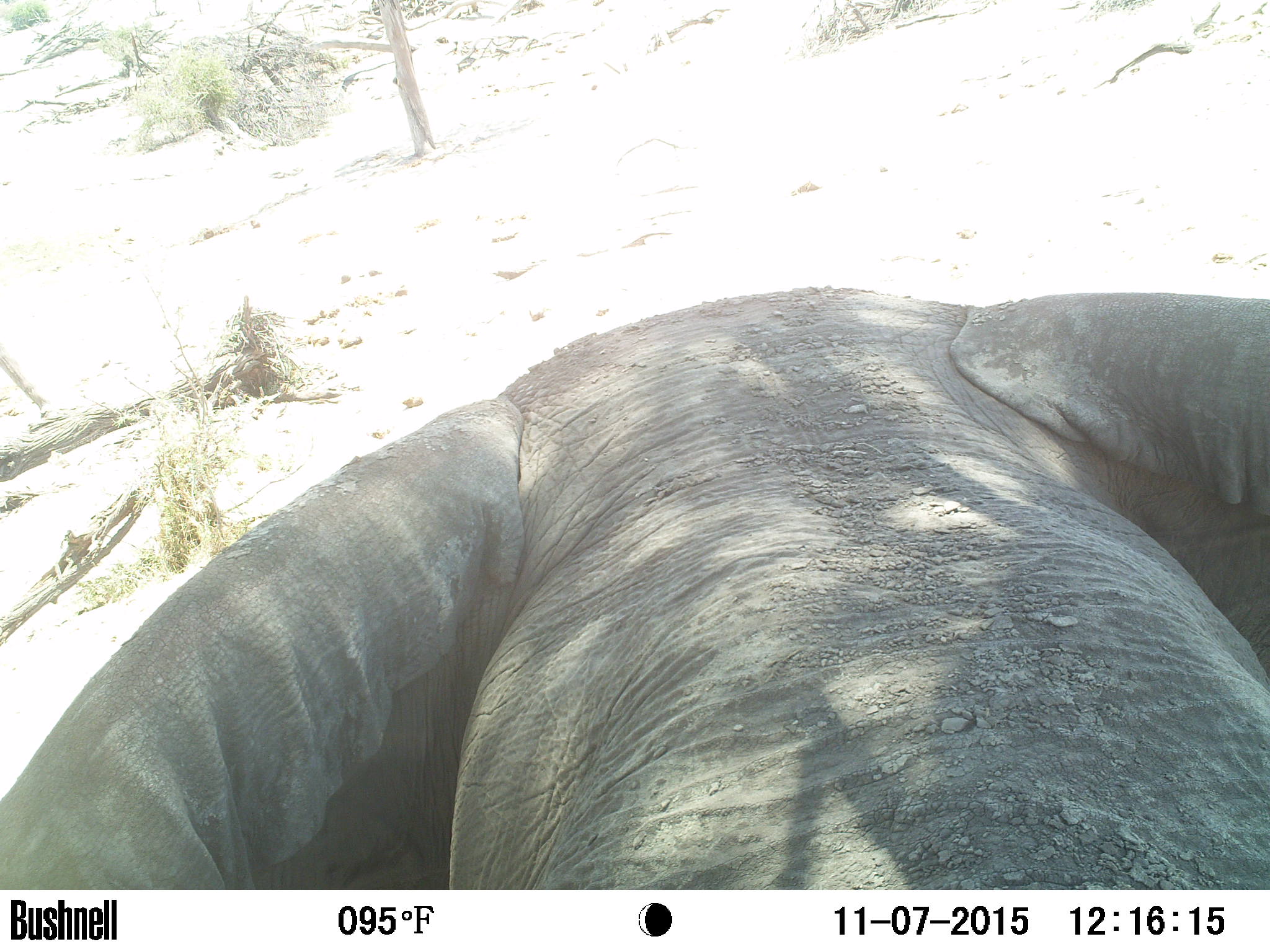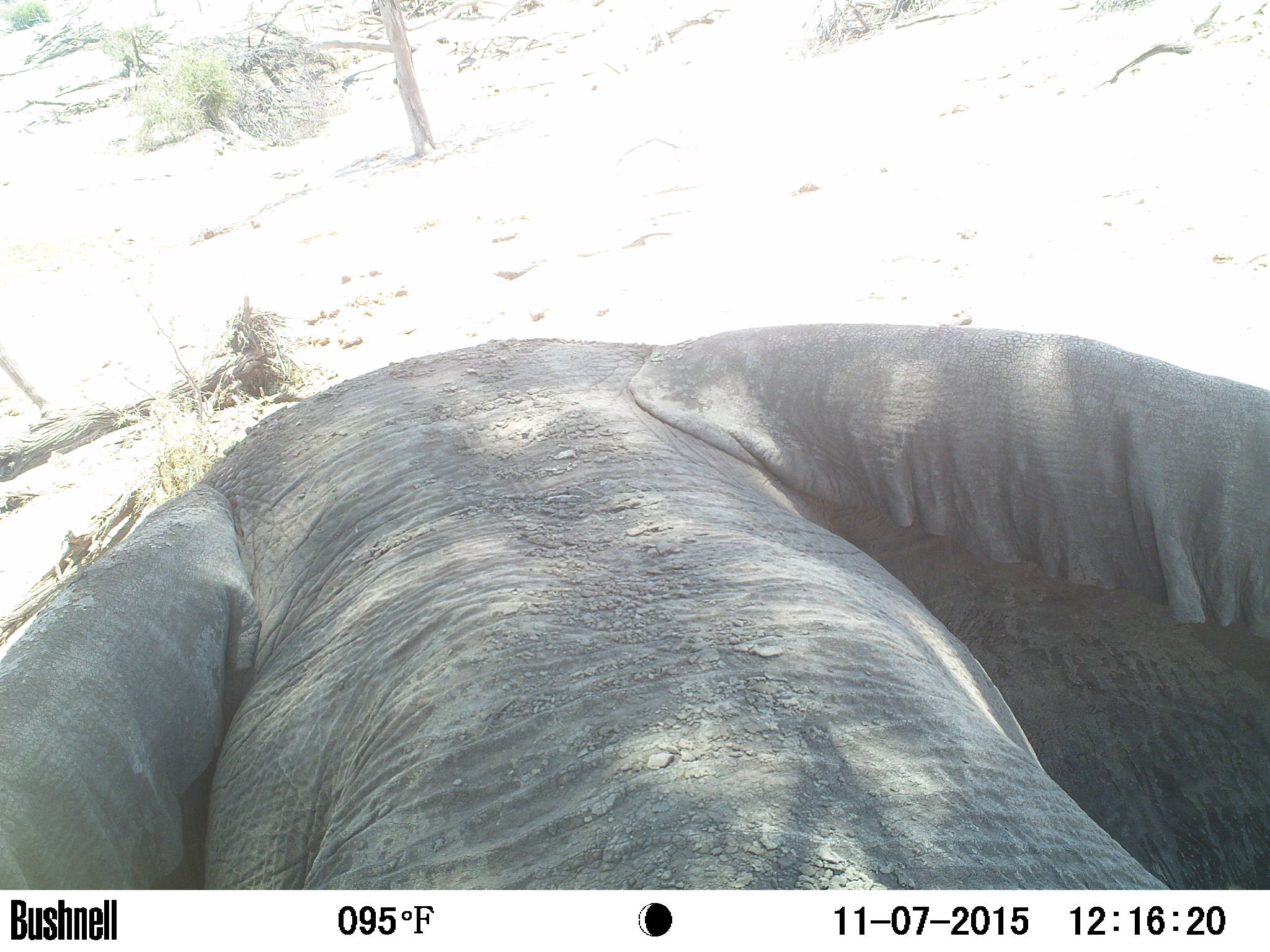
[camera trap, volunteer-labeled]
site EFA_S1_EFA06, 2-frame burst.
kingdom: Animalia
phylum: Chordata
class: Mammalia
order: Proboscidea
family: Elephantidae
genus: Loxodonta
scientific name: Loxodonta africana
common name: african bush elephant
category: elephant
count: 1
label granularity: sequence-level